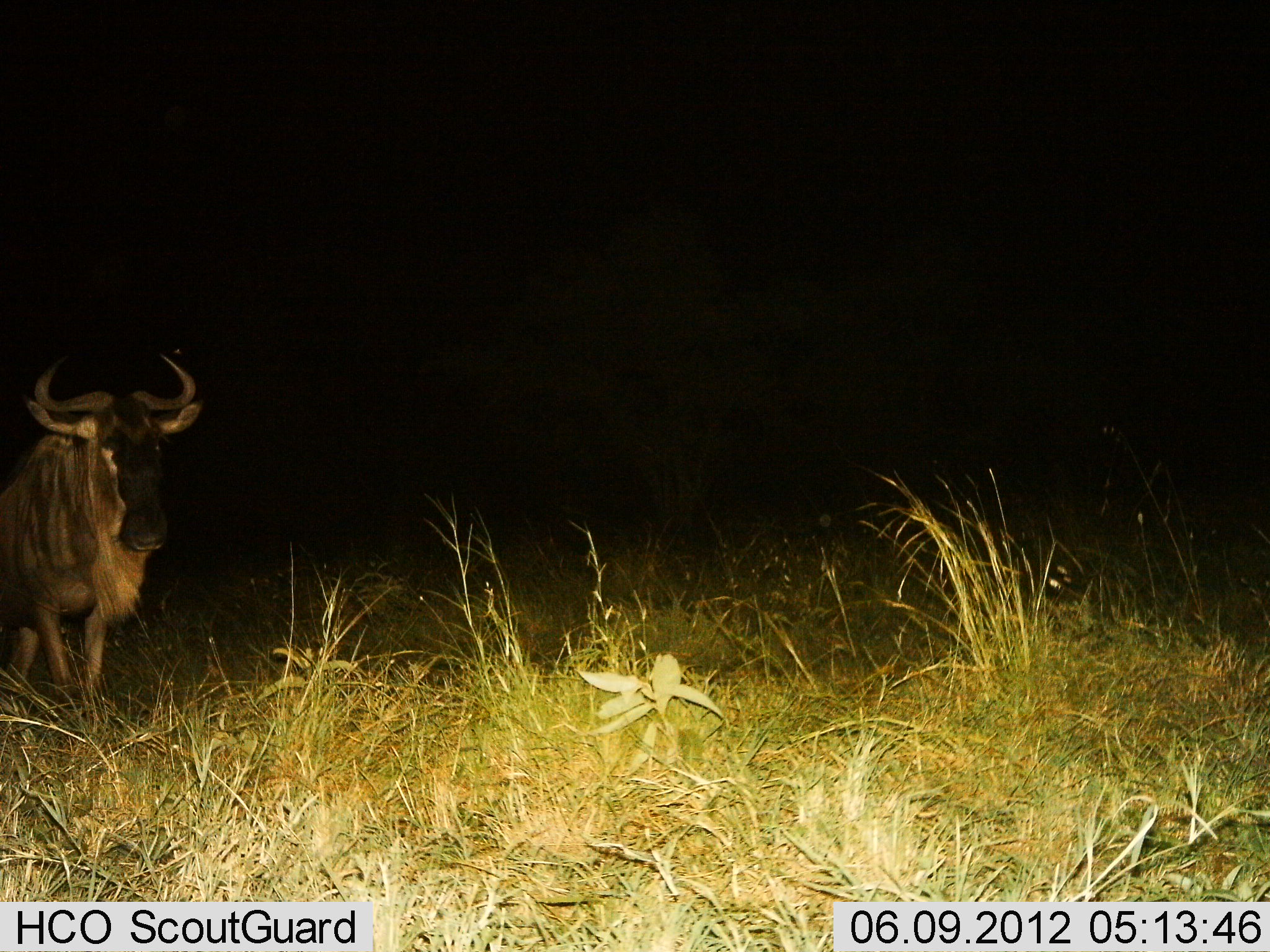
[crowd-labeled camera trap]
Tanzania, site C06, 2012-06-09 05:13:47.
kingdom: Animalia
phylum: Chordata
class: Mammalia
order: Artiodactyla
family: Bovidae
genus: Connochaetes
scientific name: Connochaetes taurinus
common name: blue wildebeest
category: wildebeest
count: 1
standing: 80%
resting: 0%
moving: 20%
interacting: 0%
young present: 0%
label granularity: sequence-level